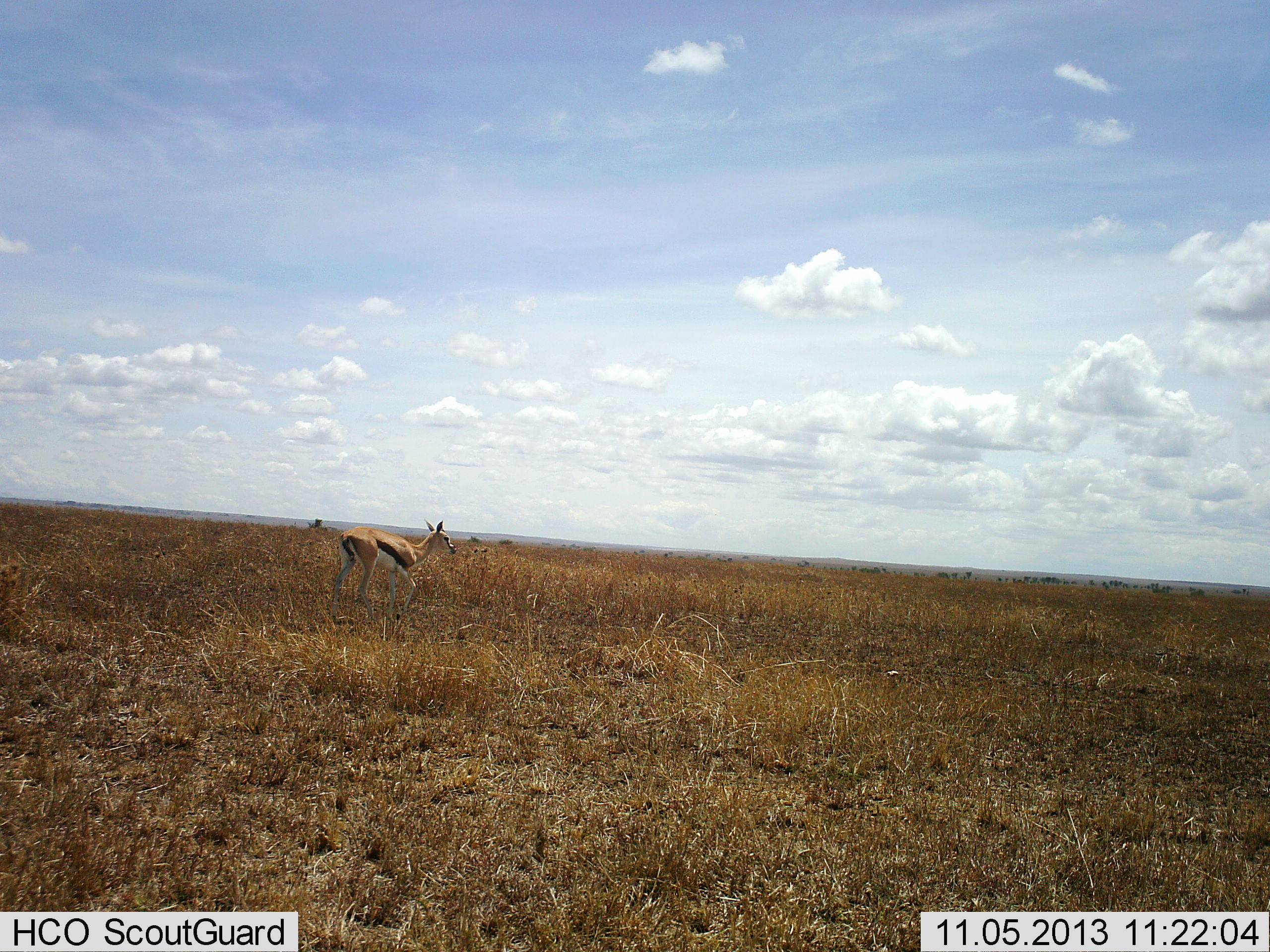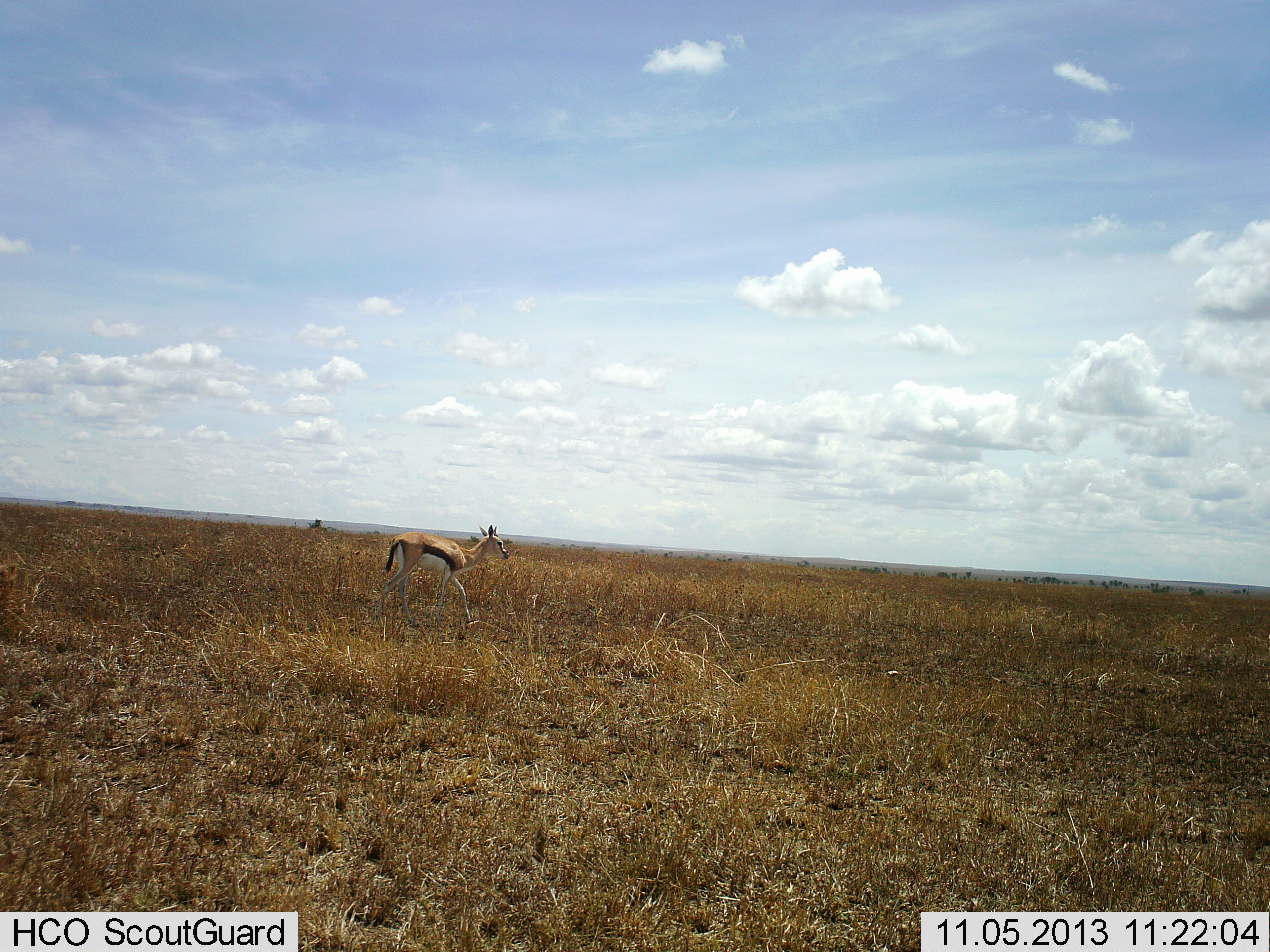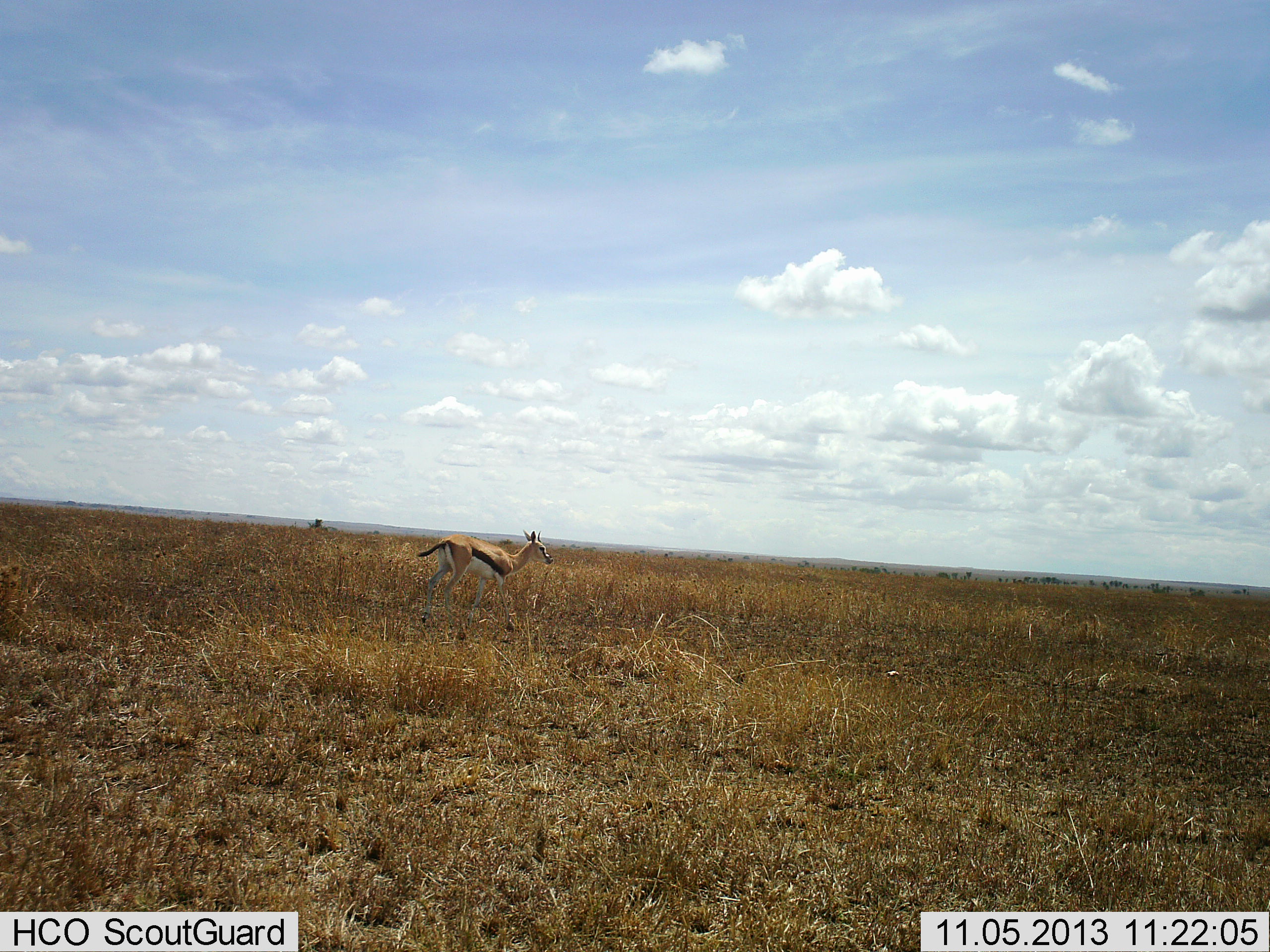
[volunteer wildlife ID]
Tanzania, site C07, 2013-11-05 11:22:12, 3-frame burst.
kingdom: Animalia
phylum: Chordata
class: Mammalia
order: Artiodactyla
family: Bovidae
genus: Eudorcas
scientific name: Eudorcas thomsonii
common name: thomson's gazelle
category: gazellethomsons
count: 1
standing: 10%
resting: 0%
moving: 90%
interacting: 0%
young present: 10%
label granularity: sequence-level